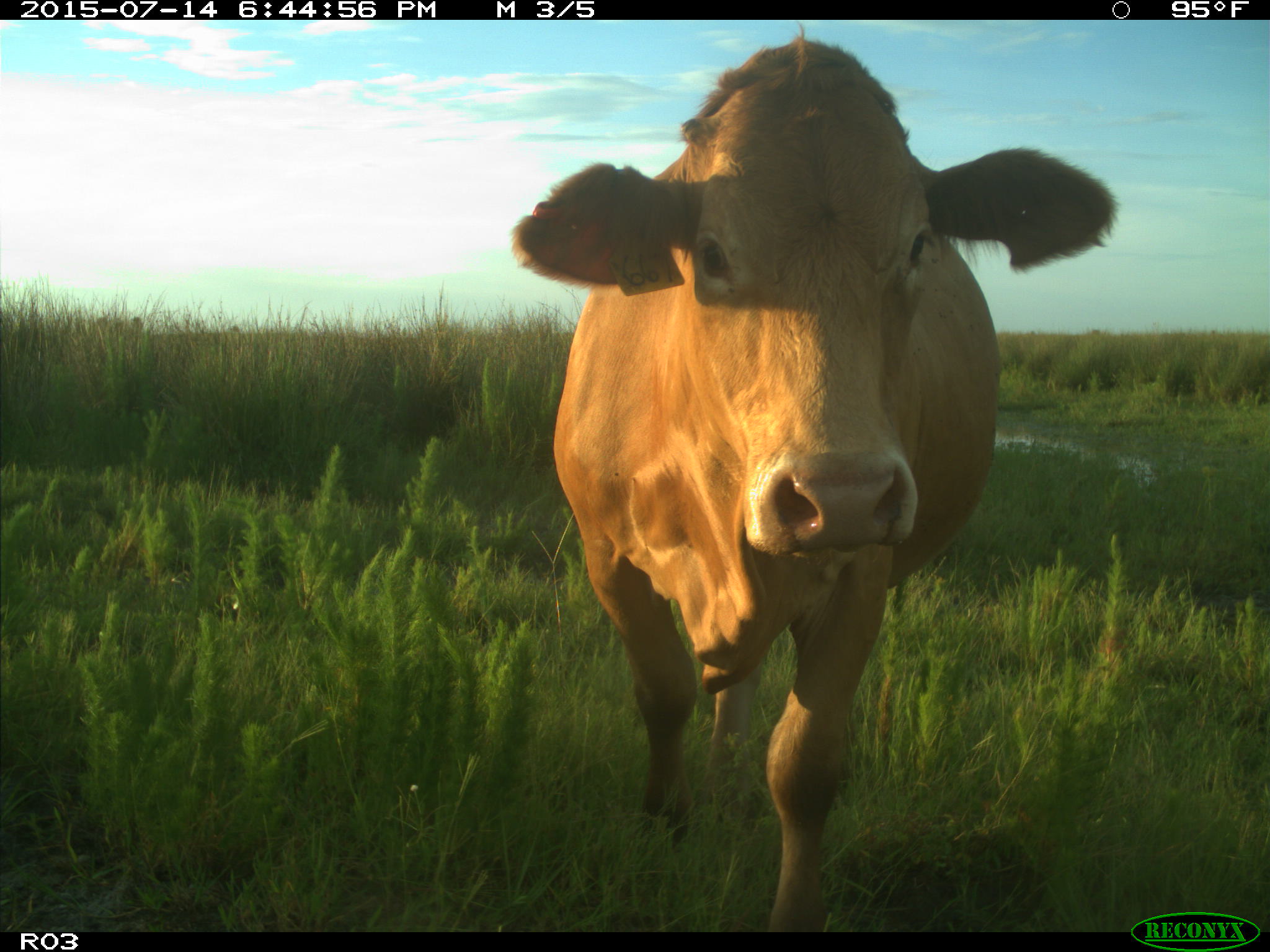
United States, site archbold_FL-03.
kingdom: Animalia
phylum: Chordata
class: Mammalia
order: Artiodactyla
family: Bovidae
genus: Bos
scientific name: Bos taurus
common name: domestic cow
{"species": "Bos taurus (domestic cow)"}